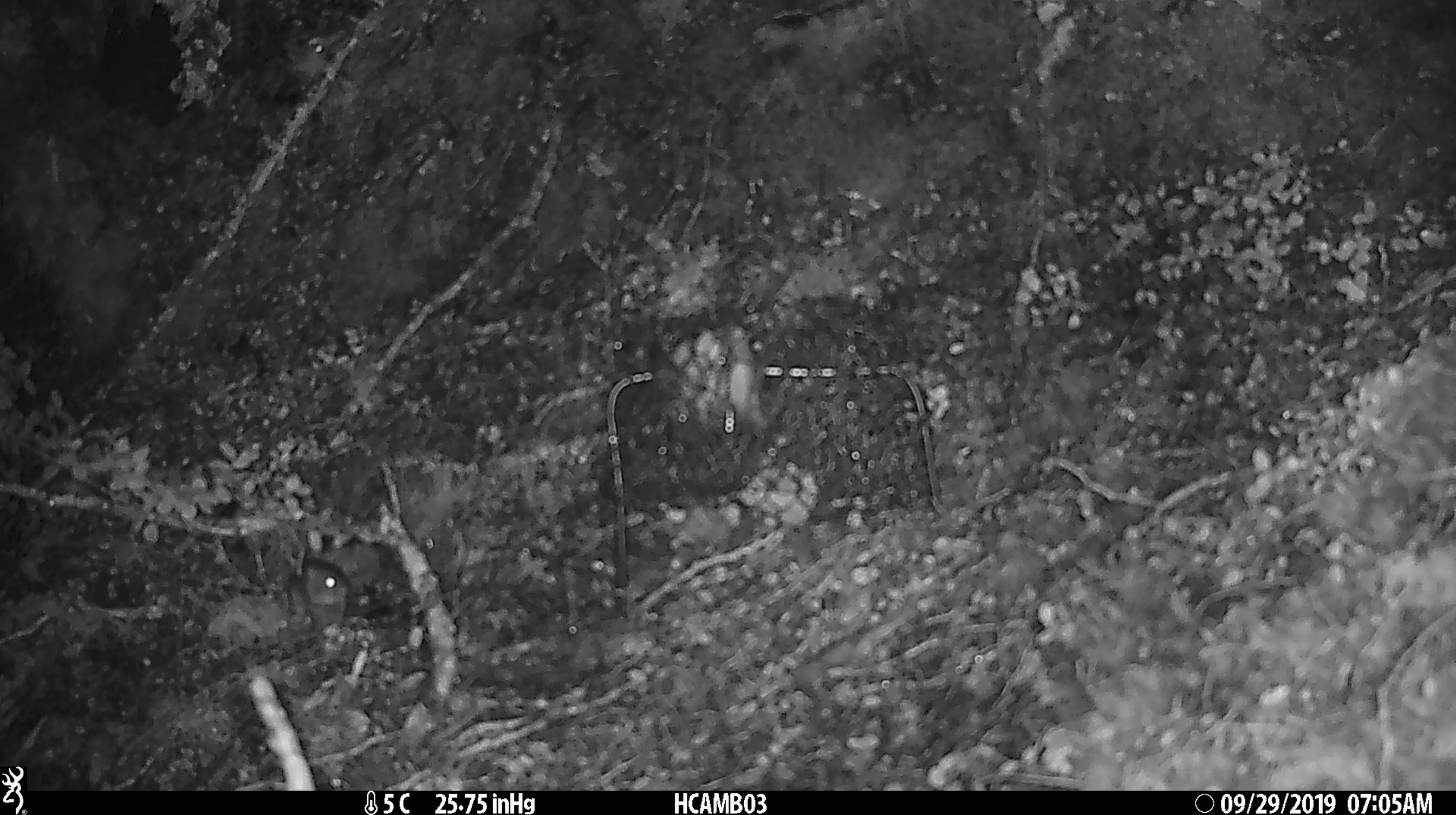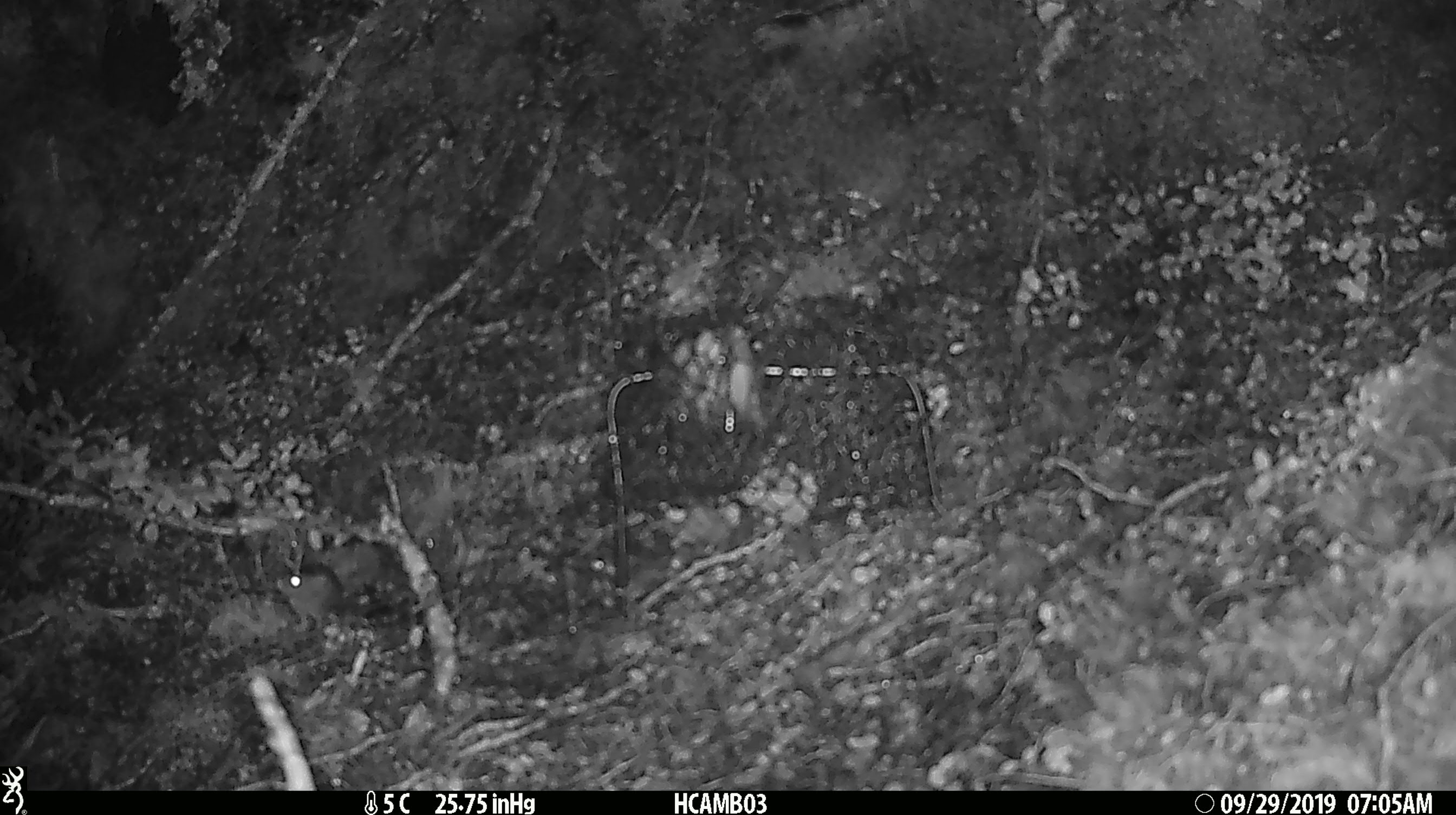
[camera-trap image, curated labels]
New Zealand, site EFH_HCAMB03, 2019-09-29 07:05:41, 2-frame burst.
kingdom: Animalia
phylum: Chordata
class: Mammalia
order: Rodentia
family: Muridae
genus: Mus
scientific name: Mus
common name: mouse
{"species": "mouse (Mus)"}